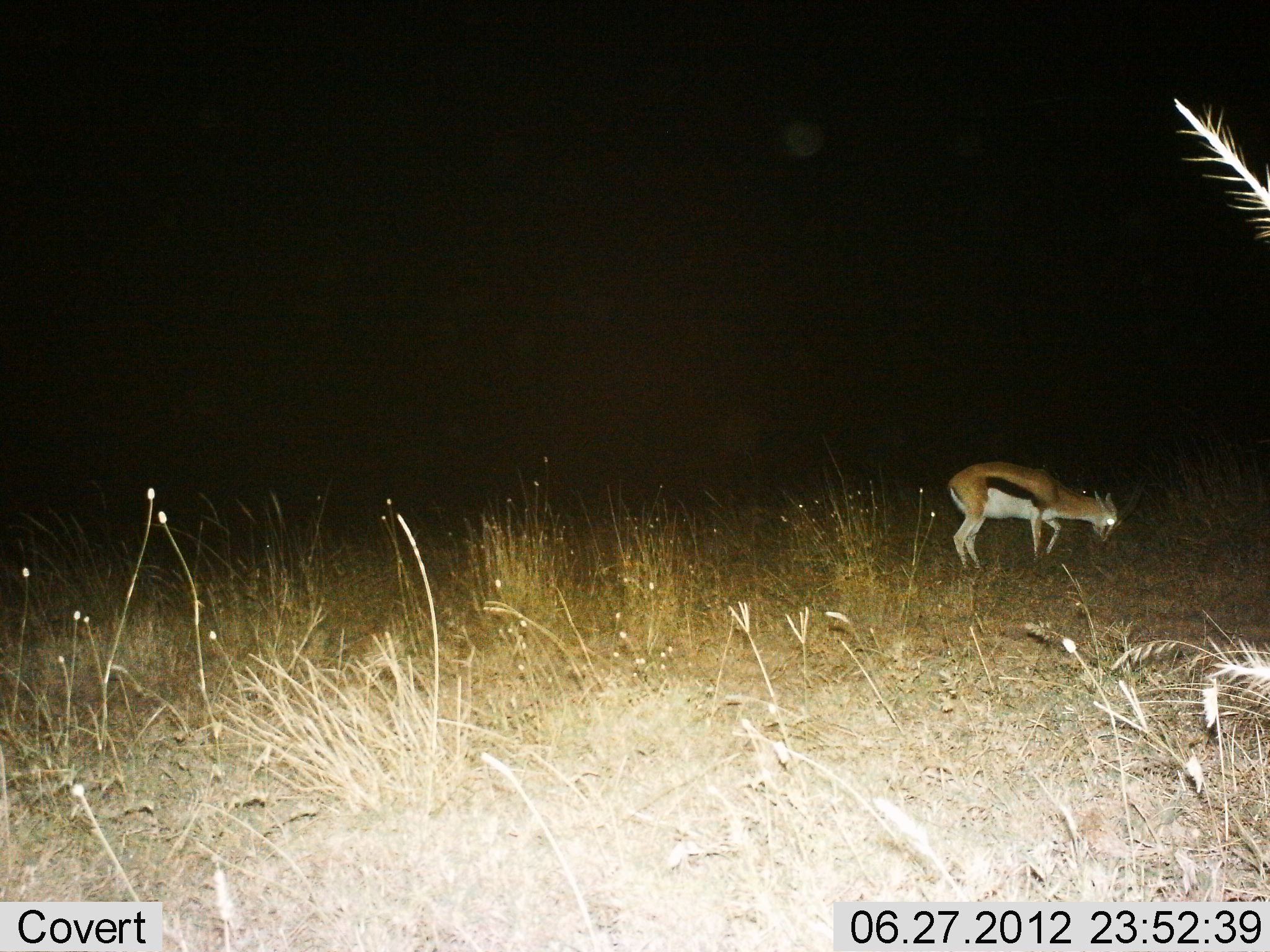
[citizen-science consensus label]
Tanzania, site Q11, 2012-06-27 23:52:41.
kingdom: Animalia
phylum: Chordata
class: Mammalia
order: Artiodactyla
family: Bovidae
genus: Eudorcas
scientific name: Eudorcas thomsonii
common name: thomson's gazelle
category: gazellethomsons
Gazellethomsons (thomson's gazelle) (Eudorcas thomsonii), count 1. Behavior (volunteer vote fractions): standing 50%, resting 0%, moving 10%, interacting 0%. Young present (vote fraction): 0%. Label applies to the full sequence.